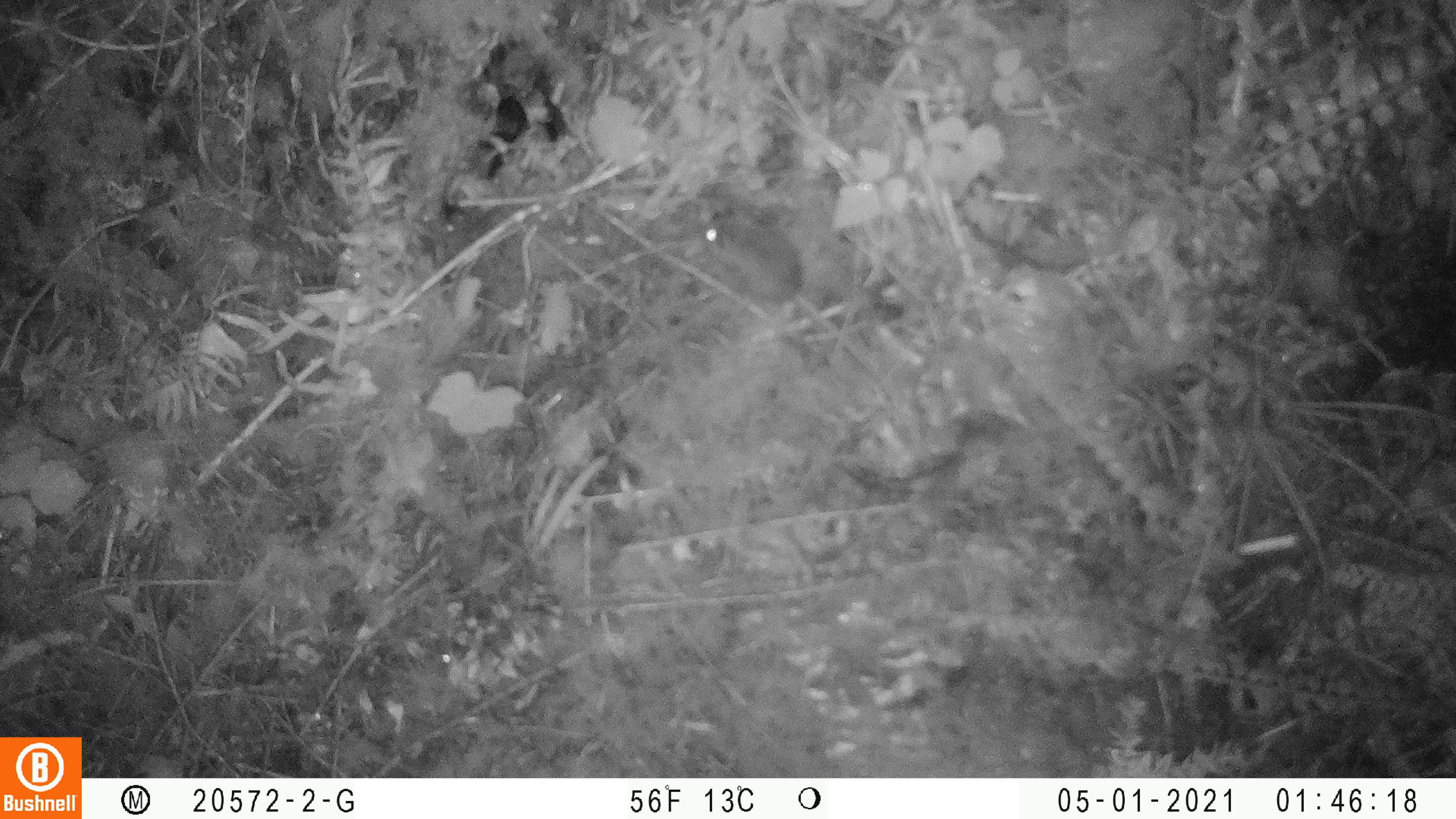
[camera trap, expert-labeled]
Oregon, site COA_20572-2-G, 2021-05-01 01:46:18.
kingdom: Animalia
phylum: Chordata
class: Mammalia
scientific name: Mammalia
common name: small mammal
Small mammal (Mammalia).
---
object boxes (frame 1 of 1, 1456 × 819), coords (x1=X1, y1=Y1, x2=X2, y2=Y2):
small mammal: (x1=700, y1=209, x2=885, y2=381)